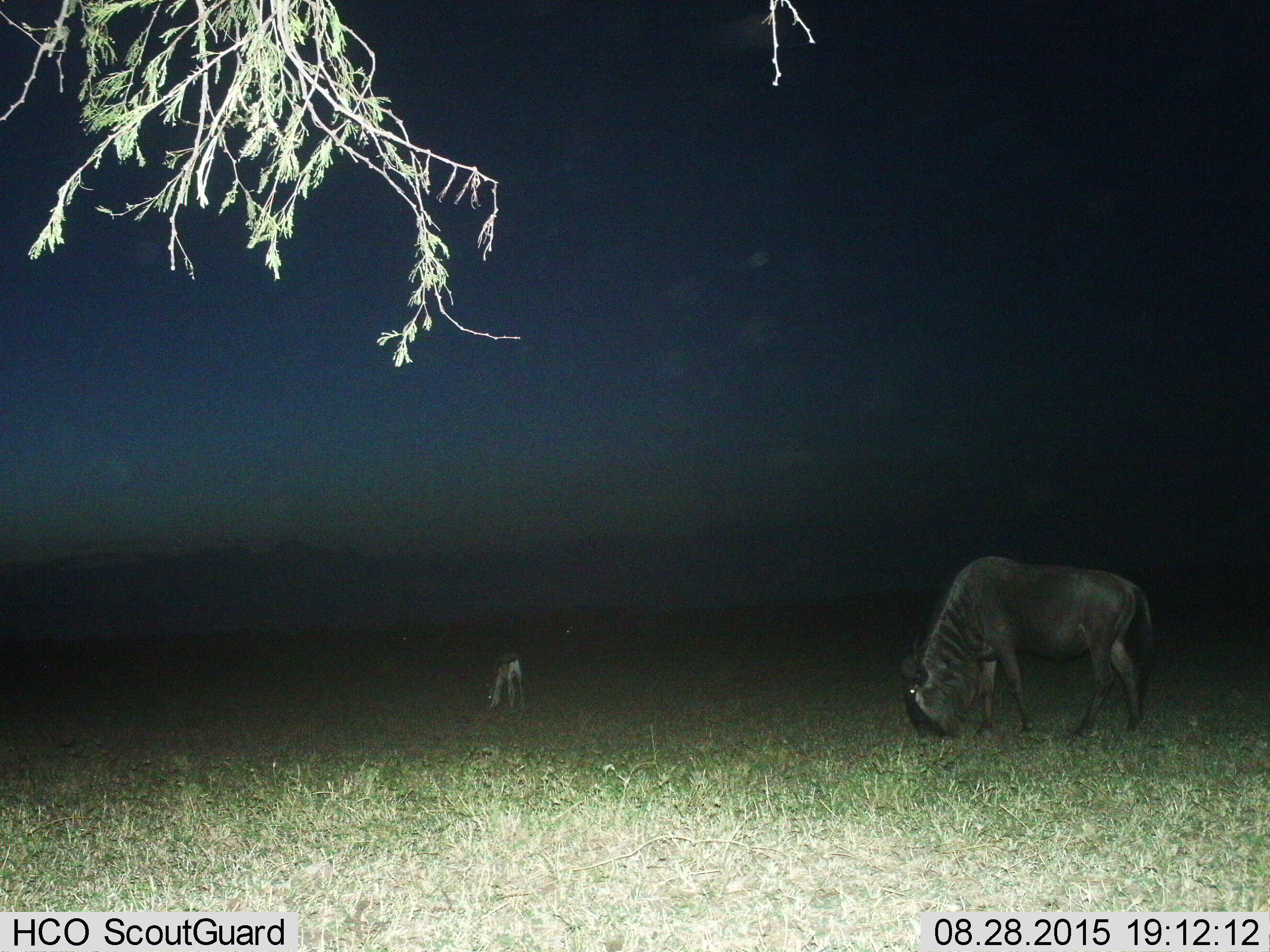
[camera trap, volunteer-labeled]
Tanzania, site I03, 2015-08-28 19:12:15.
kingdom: Animalia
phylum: Chordata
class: Mammalia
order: Artiodactyla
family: Bovidae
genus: Eudorcas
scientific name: Eudorcas thomsonii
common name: thomson's gazelle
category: gazellethomsons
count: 1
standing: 0%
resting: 0%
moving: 17%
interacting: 0%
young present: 0%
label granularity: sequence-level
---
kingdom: Animalia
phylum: Chordata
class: Mammalia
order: Artiodactyla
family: Bovidae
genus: Connochaetes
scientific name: Connochaetes taurinus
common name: blue wildebeest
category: wildebeest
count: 1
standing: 0%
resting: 0%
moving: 0%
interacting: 0%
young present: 22%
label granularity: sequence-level